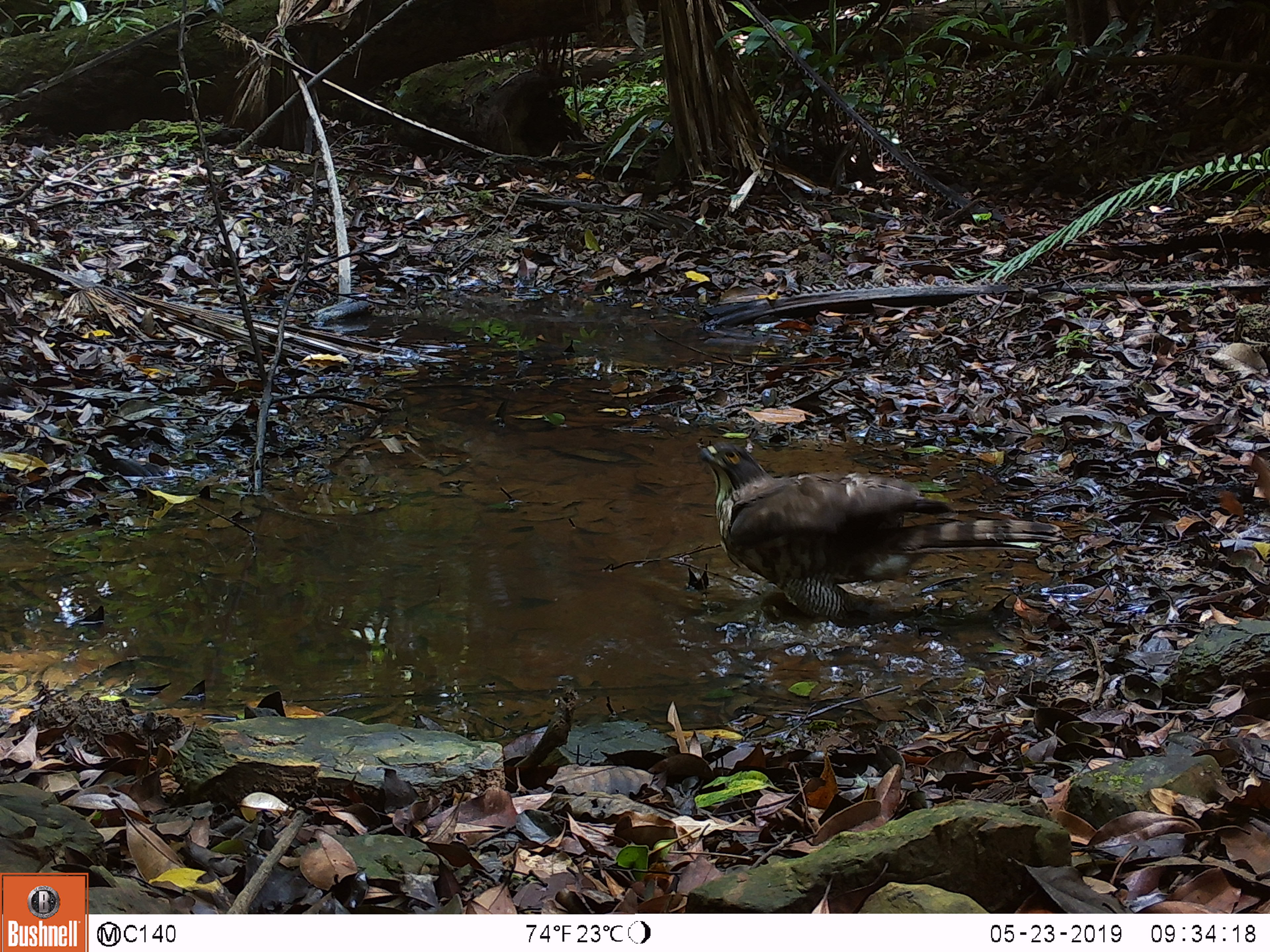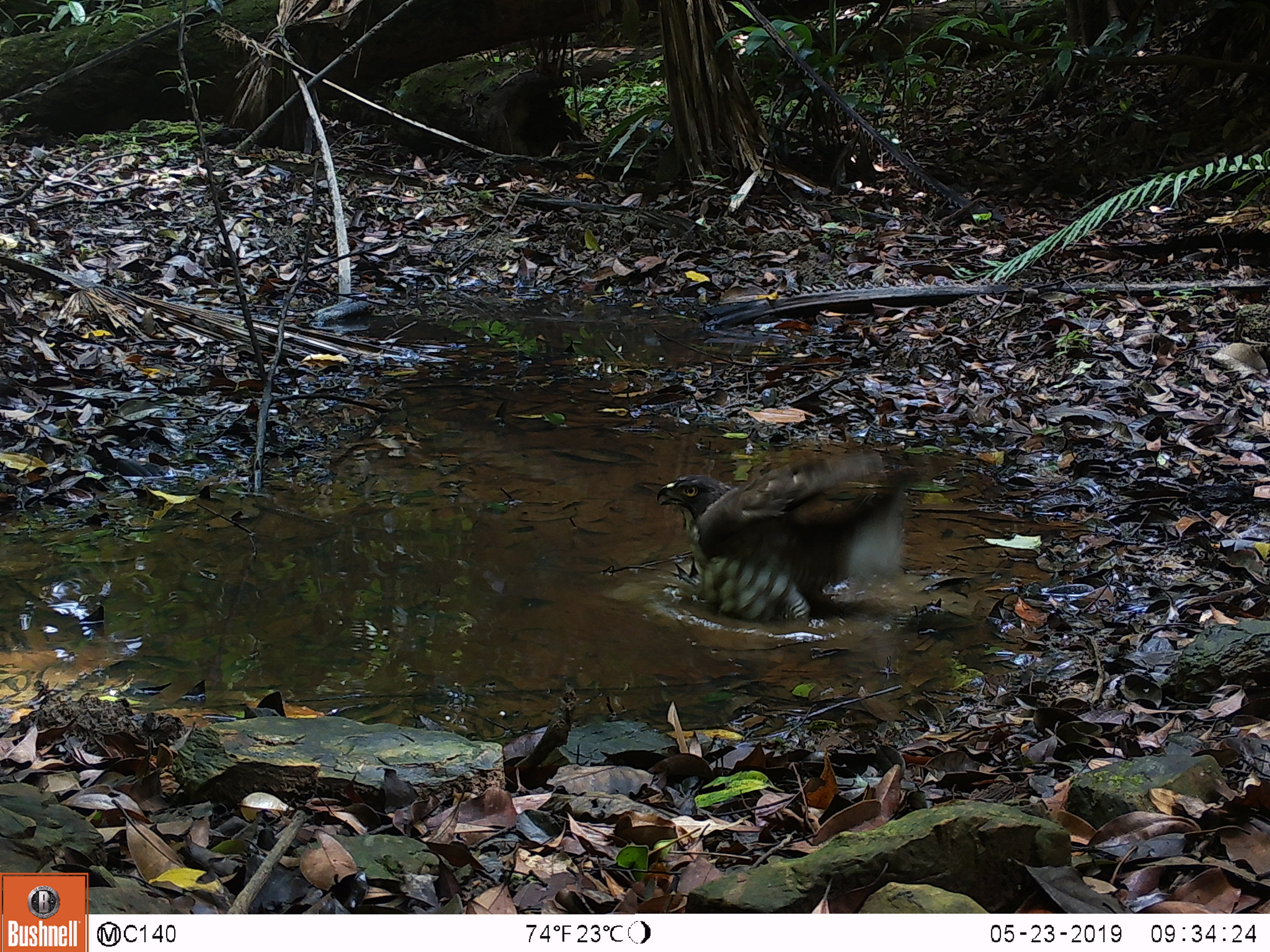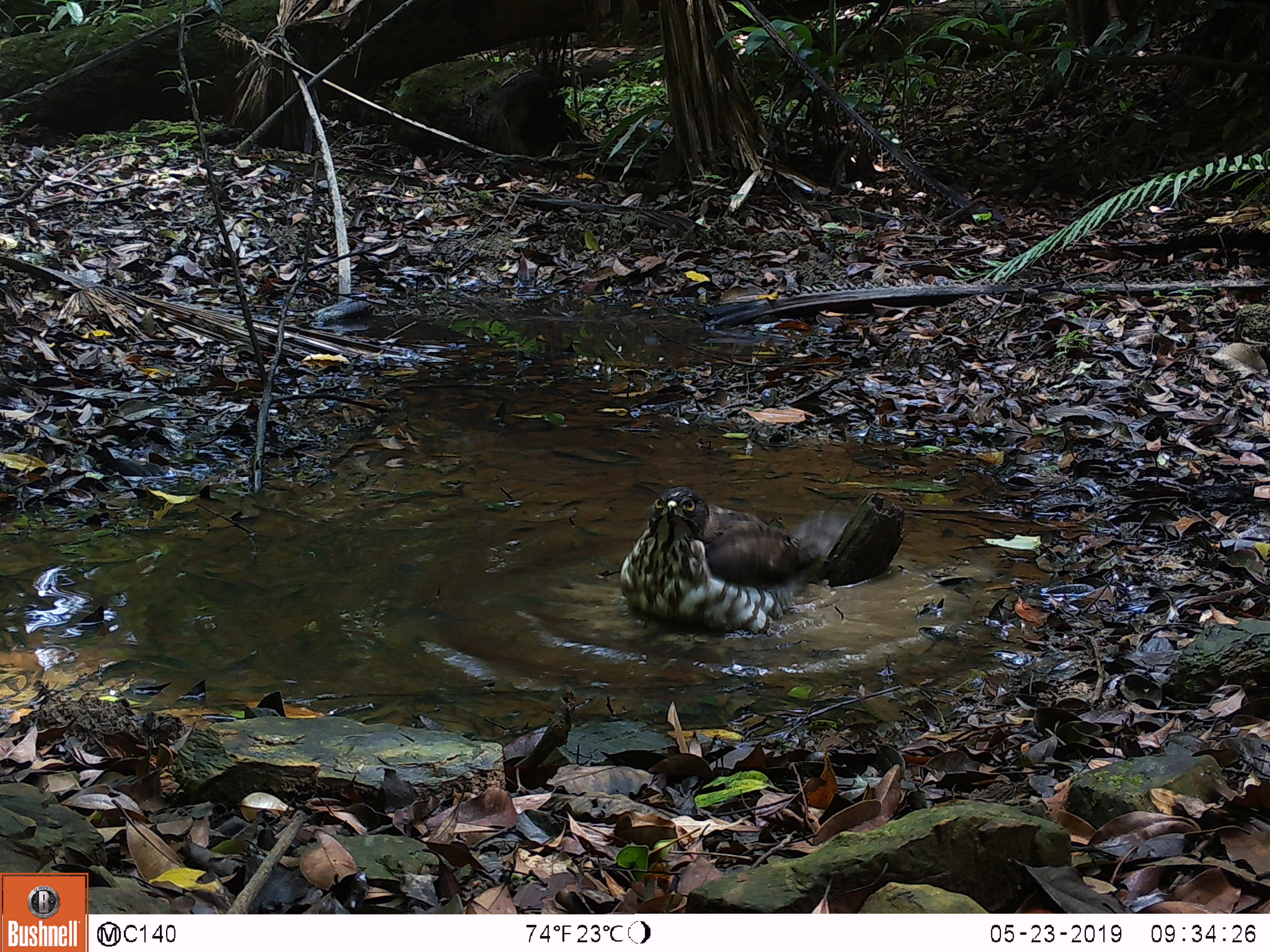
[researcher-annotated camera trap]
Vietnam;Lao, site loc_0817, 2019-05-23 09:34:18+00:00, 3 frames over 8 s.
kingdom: Animalia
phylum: Chordata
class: Aves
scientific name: Aves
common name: bird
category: unidentified bird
Unidentified bird (bird) (Aves). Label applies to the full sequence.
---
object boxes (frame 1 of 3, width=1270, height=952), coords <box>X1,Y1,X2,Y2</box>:
unidentified bird: <box>701,443,1063,619</box>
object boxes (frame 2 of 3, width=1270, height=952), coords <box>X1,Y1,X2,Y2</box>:
unidentified bird: <box>657,449,968,624</box>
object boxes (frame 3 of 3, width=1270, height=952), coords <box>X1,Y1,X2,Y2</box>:
unidentified bird: <box>619,486,850,634</box>